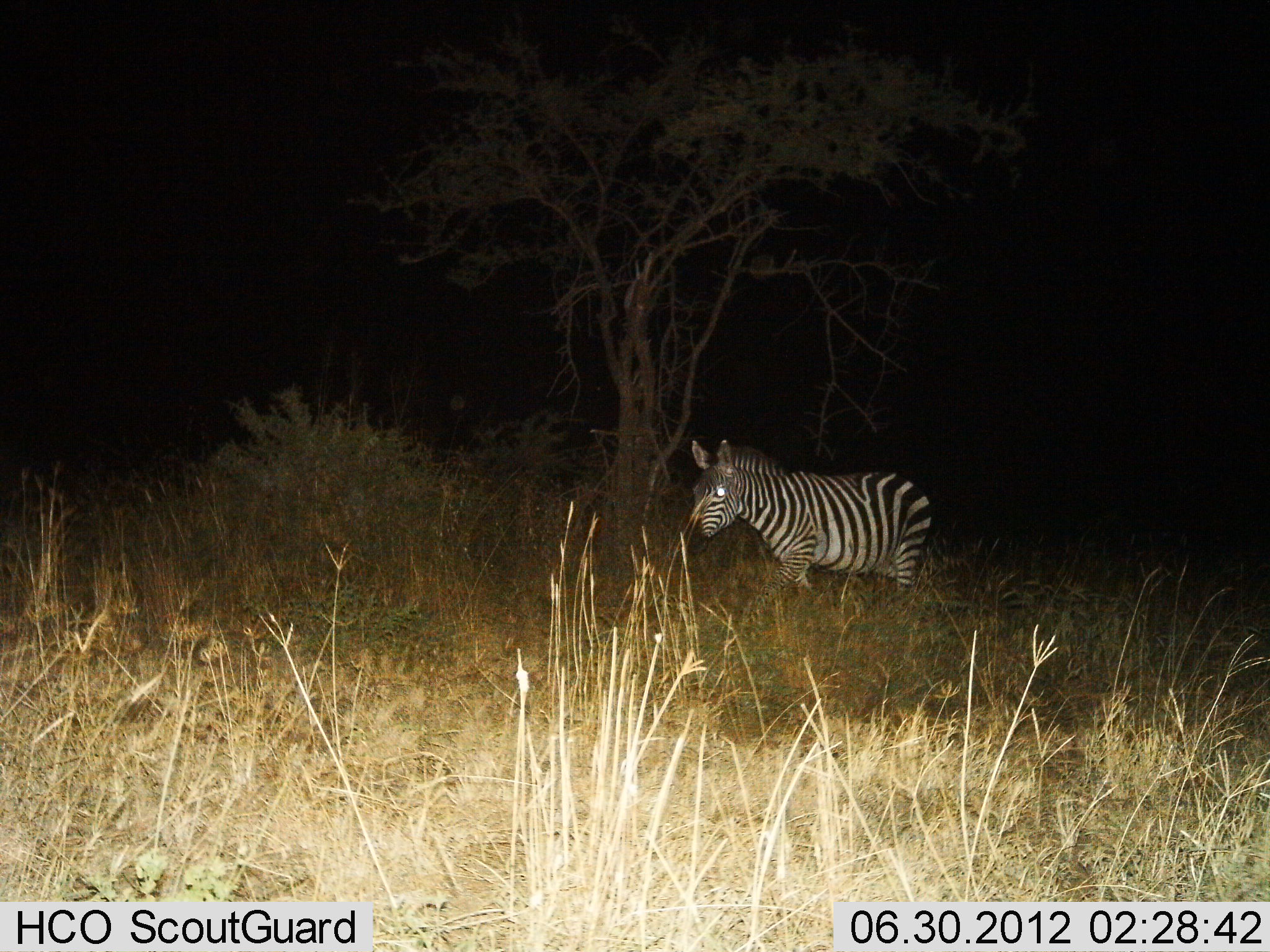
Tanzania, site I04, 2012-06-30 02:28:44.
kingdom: Animalia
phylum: Chordata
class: Mammalia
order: Perissodactyla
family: Equidae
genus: Equus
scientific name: Equus quagga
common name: plains zebra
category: zebra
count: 1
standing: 40%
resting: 0%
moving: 60%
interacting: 0%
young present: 0%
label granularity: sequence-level